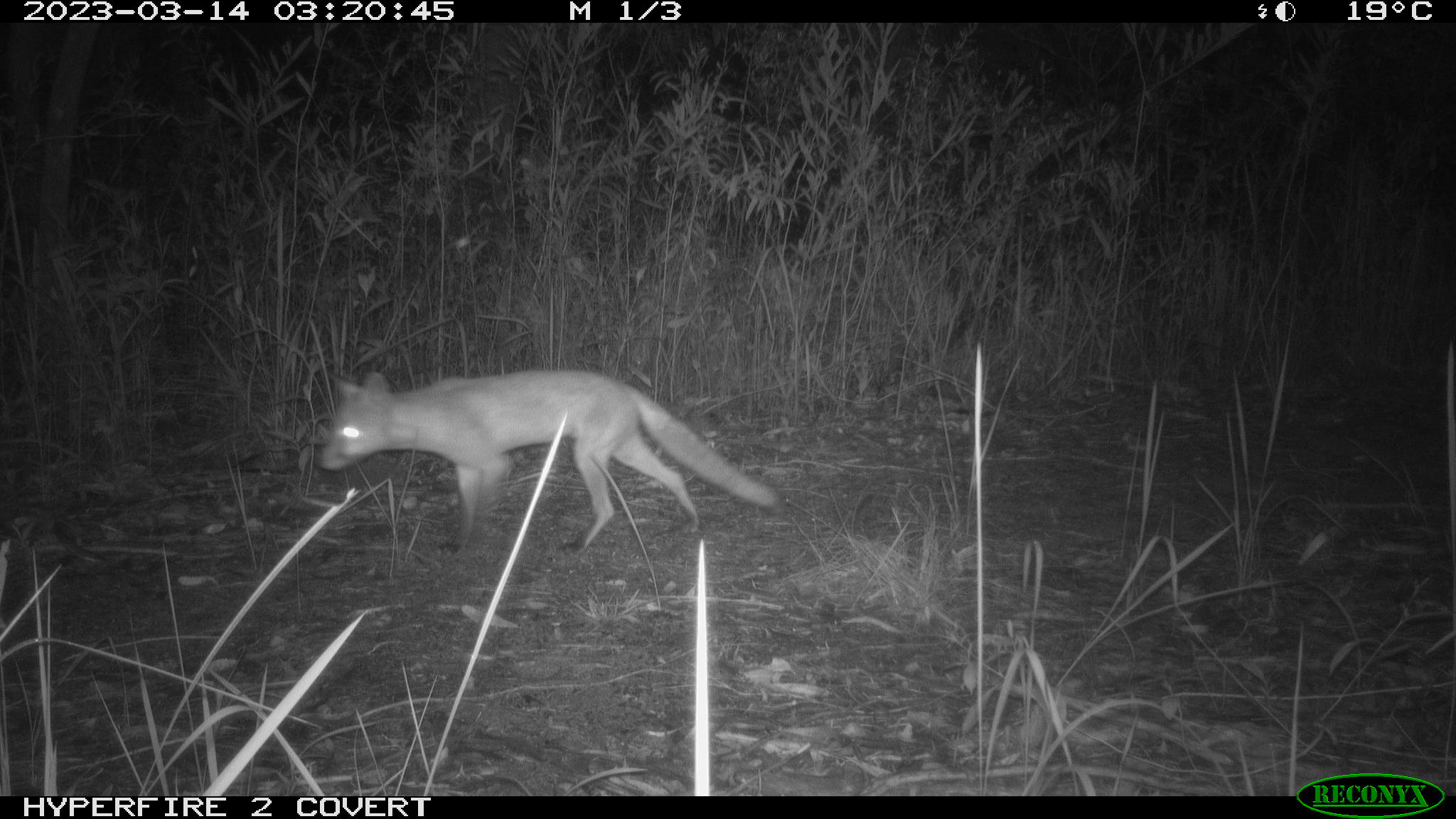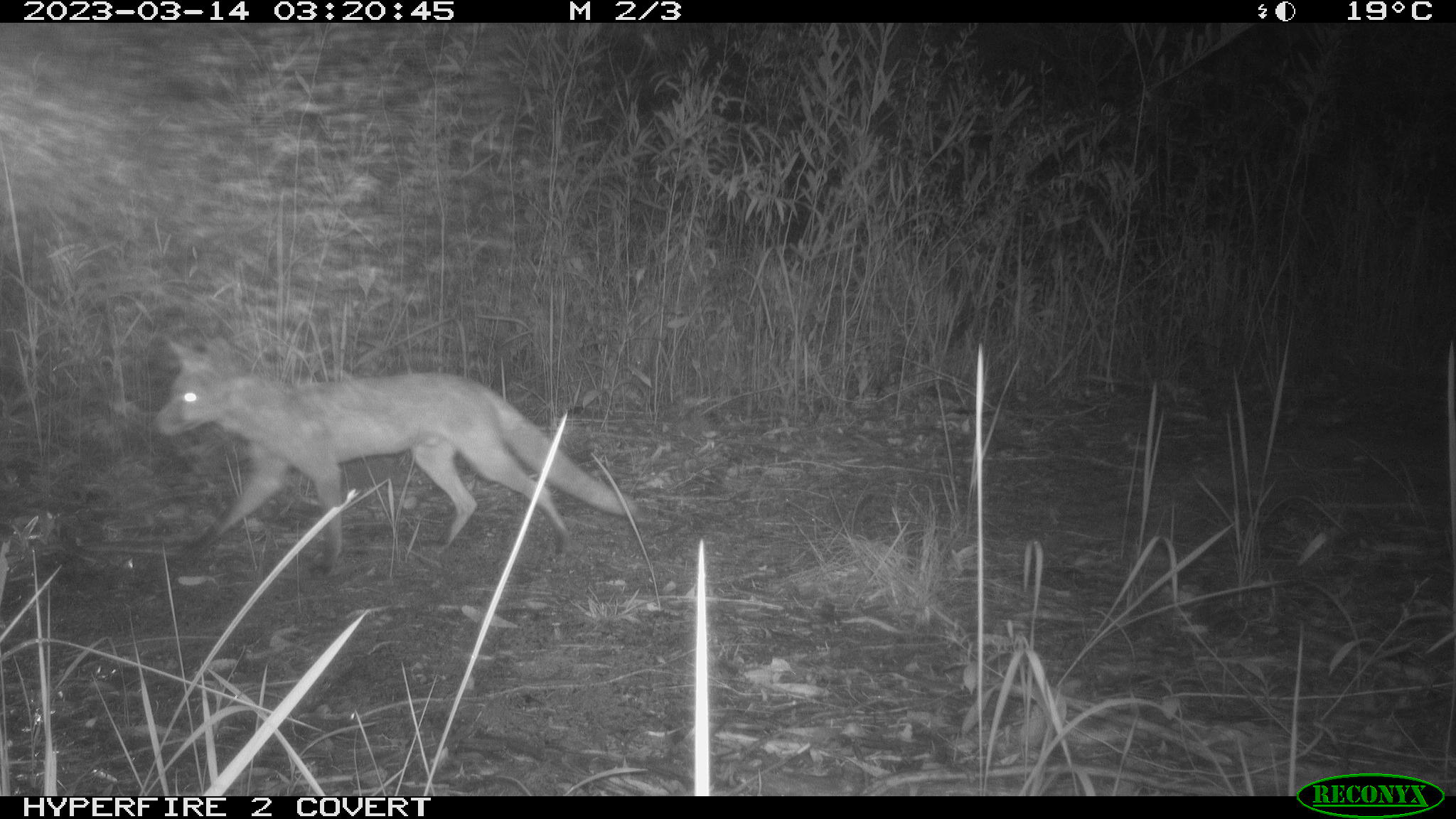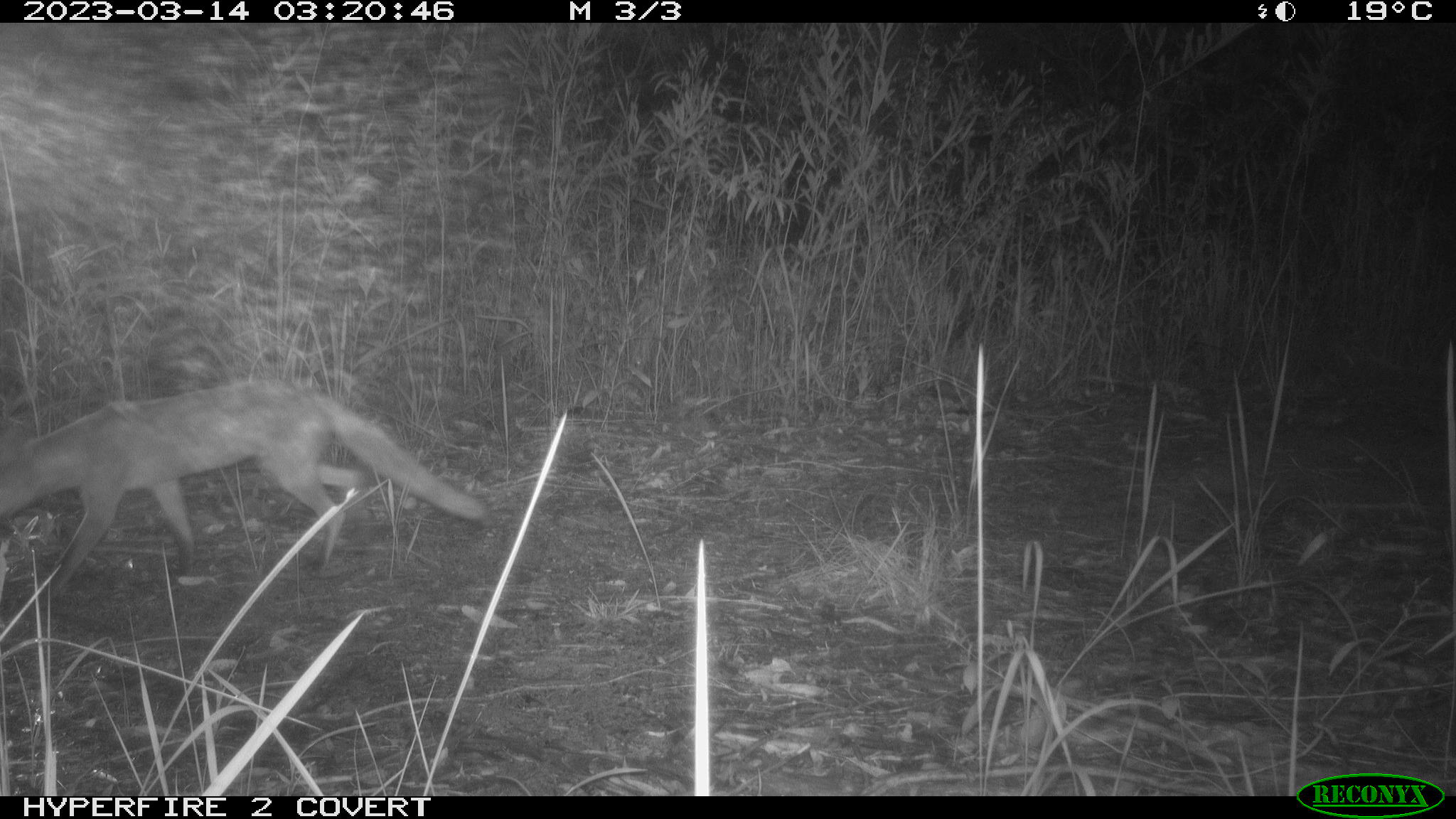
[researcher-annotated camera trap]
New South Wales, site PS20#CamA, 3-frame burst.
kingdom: Animalia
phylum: Chordata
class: Mammalia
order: Carnivora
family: Canidae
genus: Vulpes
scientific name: Vulpes vulpes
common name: red fox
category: fox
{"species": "fox (red fox) (Vulpes vulpes)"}